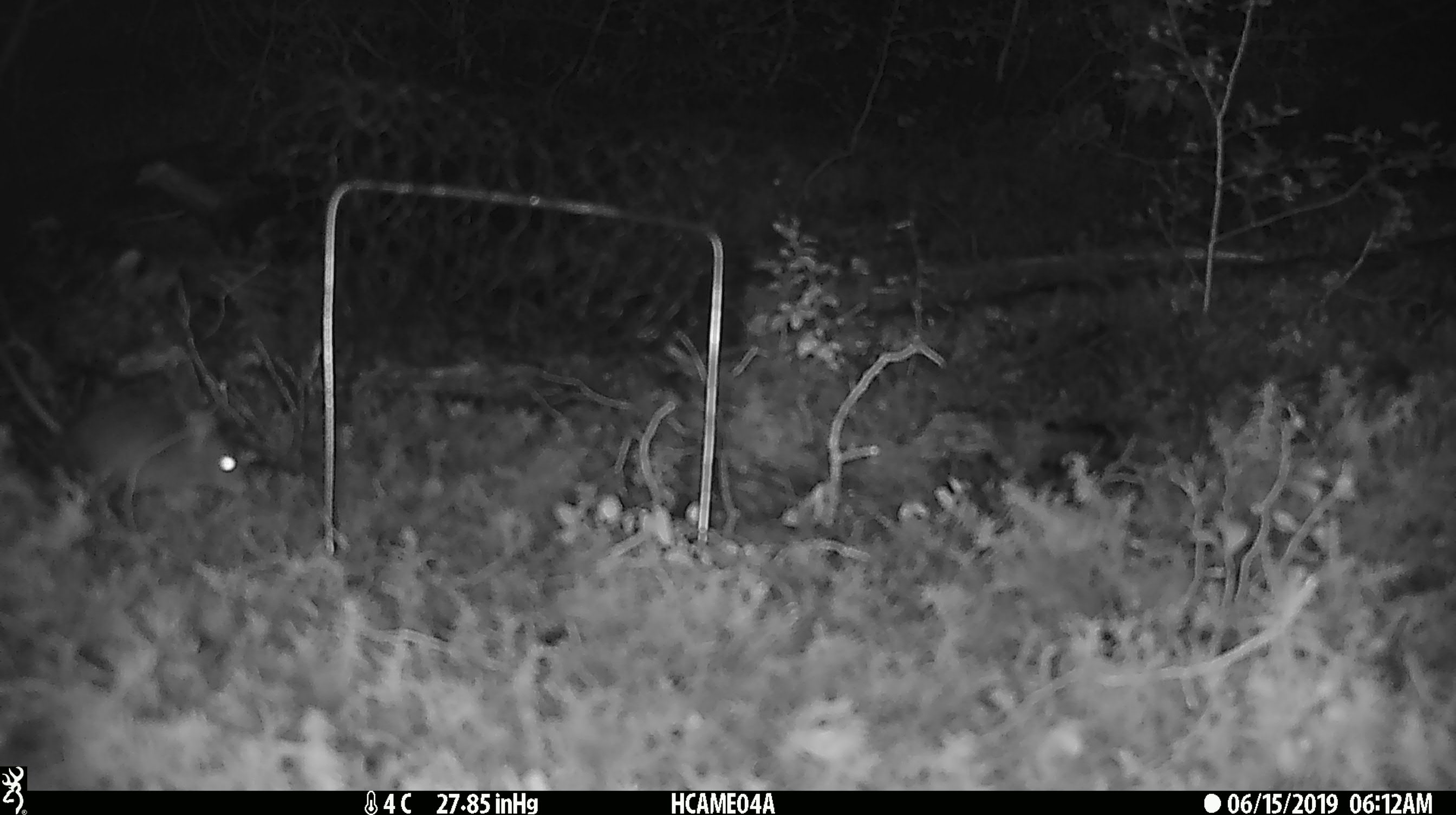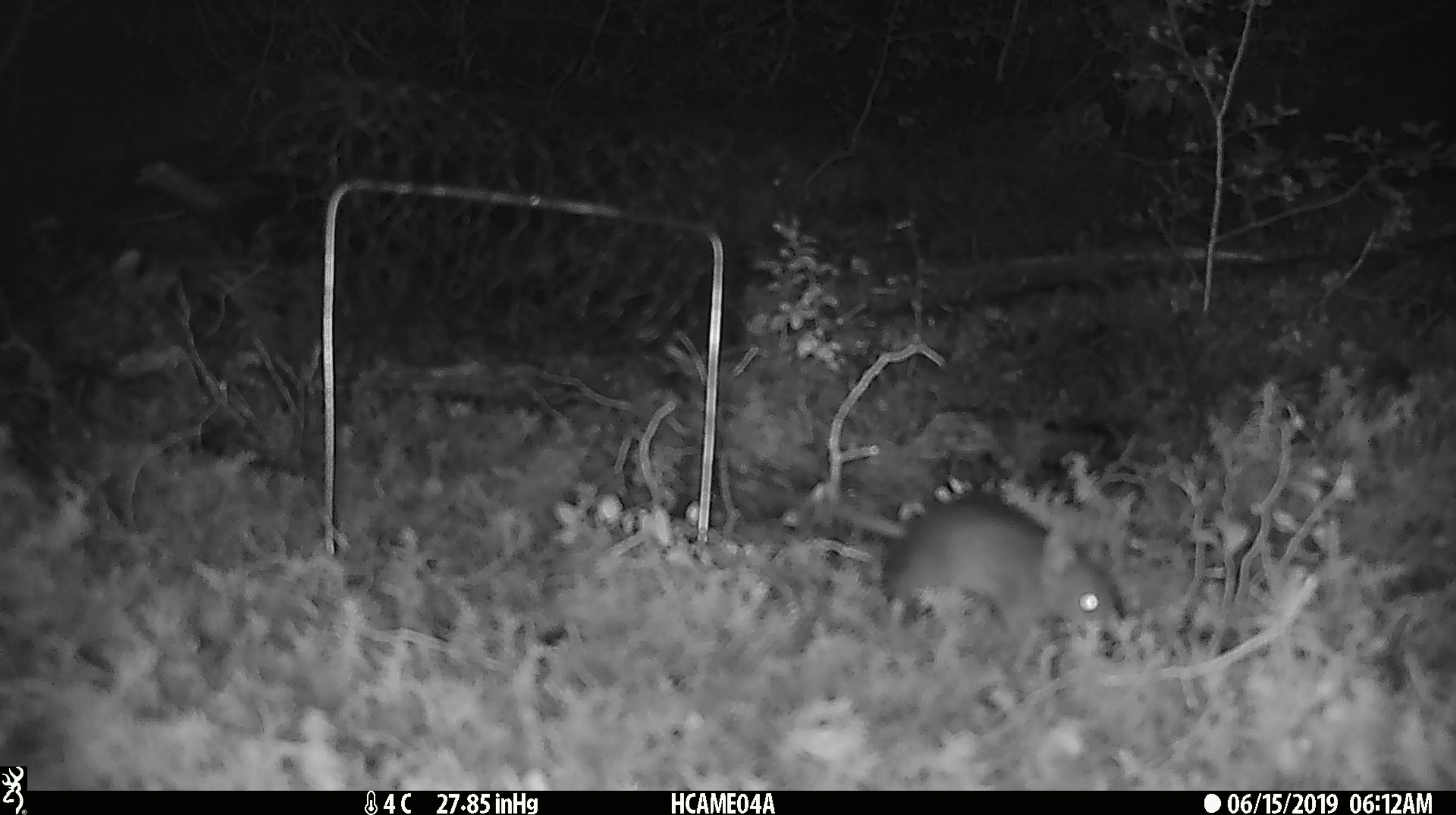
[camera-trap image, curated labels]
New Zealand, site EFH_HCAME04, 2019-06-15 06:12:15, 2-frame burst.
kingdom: Animalia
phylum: Chordata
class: Mammalia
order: Rodentia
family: Muridae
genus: Mus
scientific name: Mus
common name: mouse